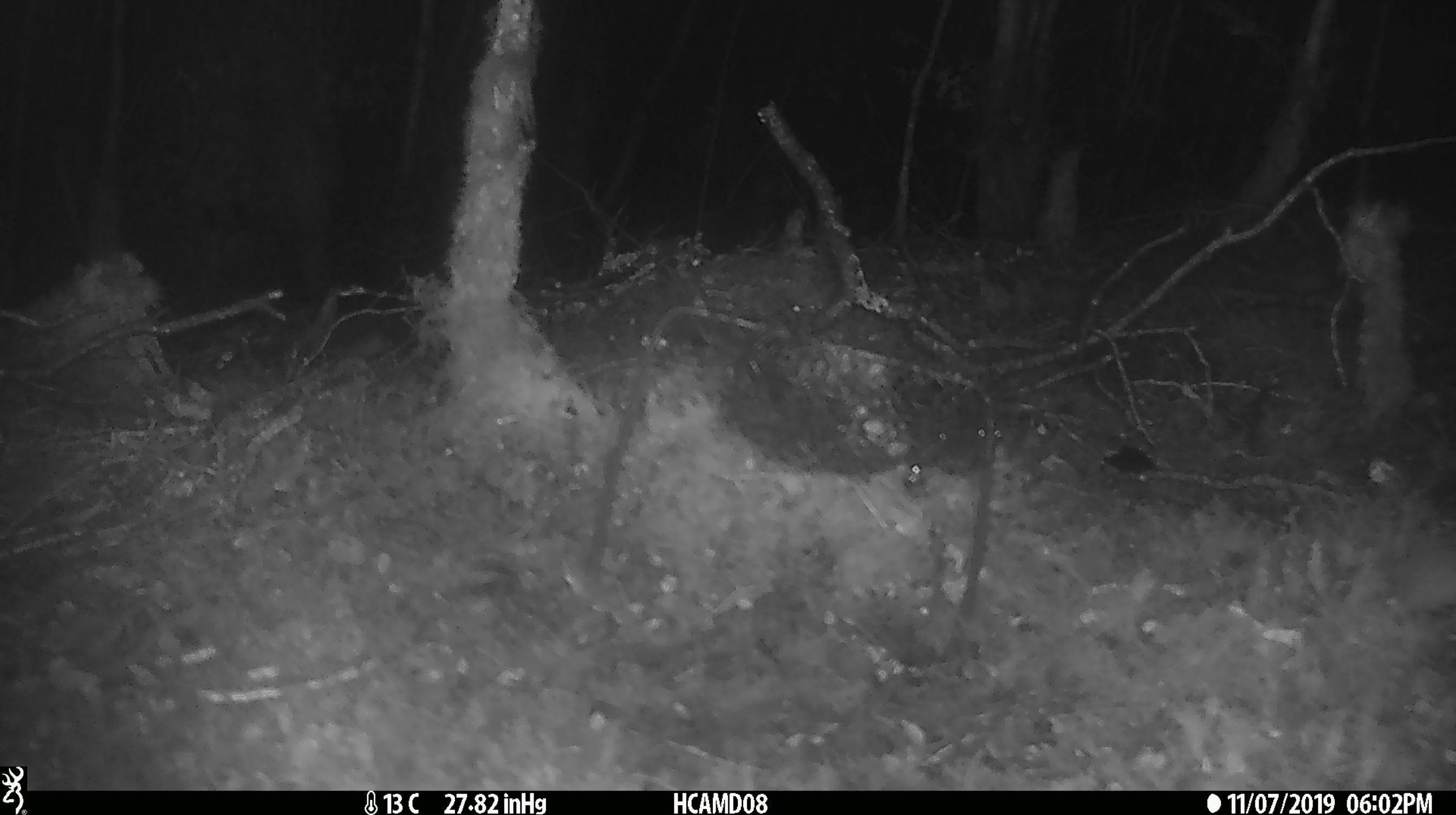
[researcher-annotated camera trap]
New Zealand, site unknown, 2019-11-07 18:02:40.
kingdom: Animalia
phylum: Chordata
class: Mammalia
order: Rodentia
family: Muridae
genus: Mus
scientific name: Mus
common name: mouse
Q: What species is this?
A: Mouse (Mus).